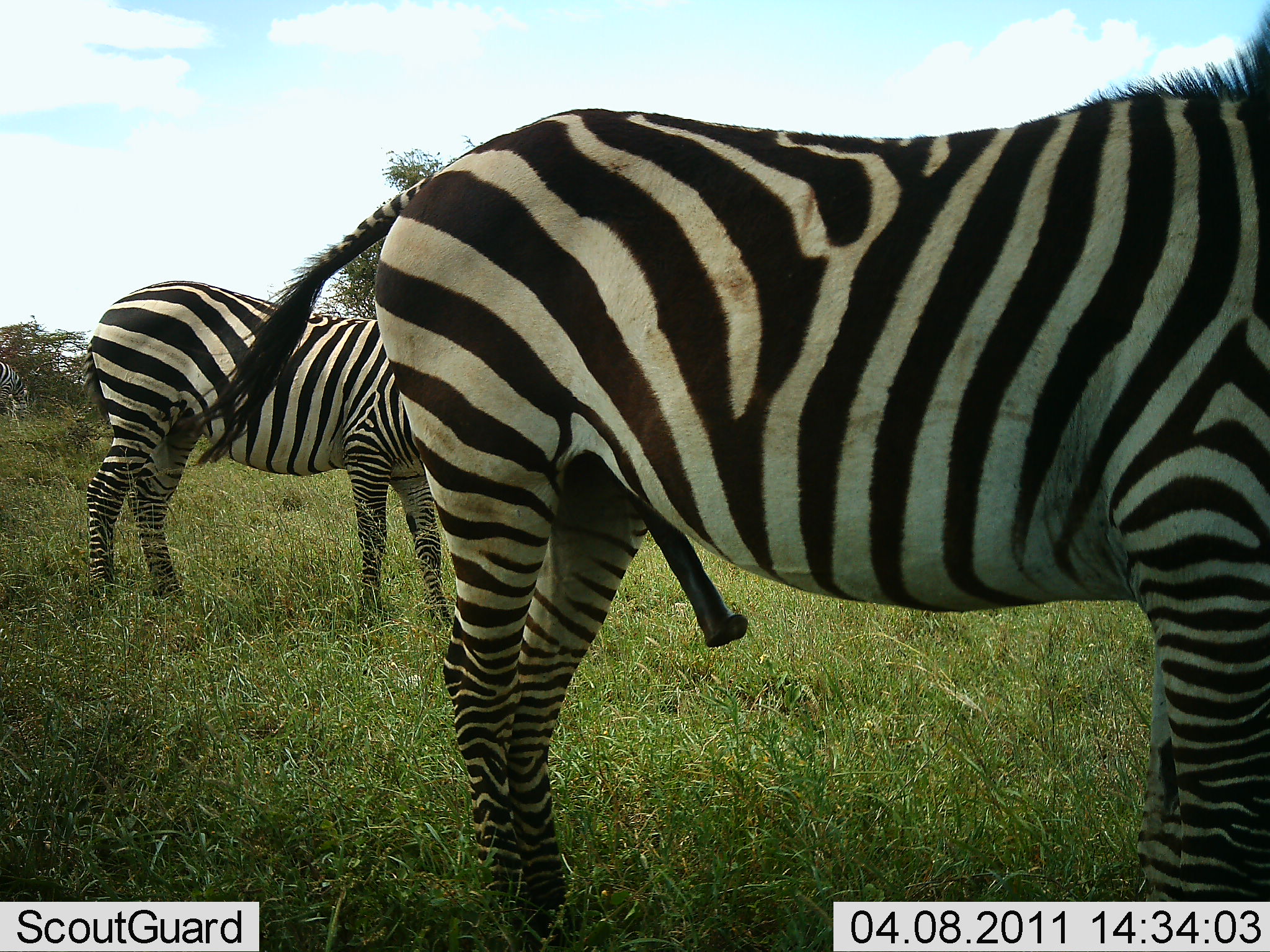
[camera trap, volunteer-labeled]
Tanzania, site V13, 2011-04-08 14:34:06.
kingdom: Animalia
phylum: Chordata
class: Mammalia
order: Perissodactyla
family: Equidae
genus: Equus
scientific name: Equus quagga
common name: plains zebra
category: zebra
Zebra (plains zebra) (Equus quagga), count 2. Behavior (volunteer vote fractions): standing 92%, resting 0%, moving 0%, interacting 8%. Young present (vote fraction): 0%. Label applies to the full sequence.